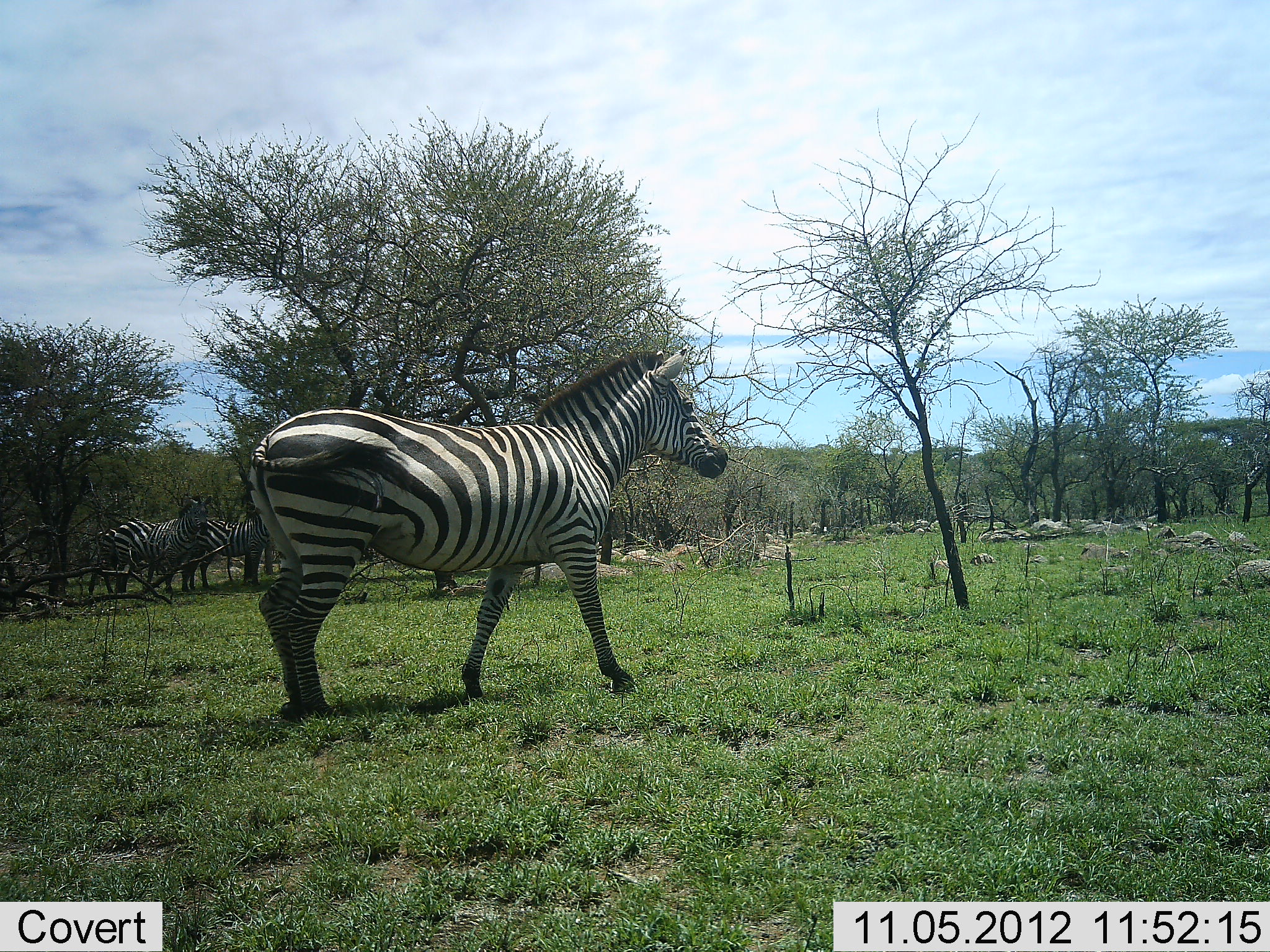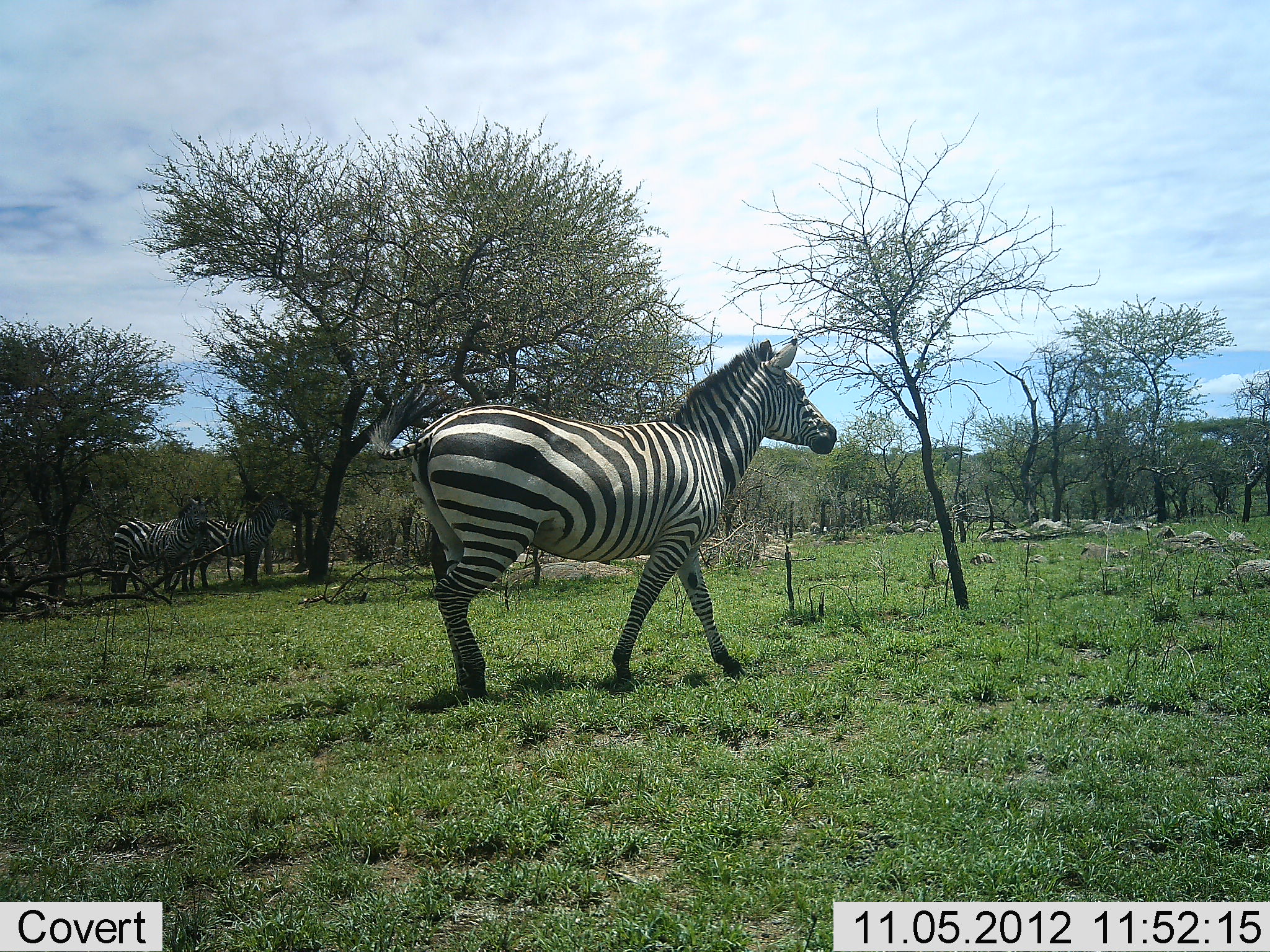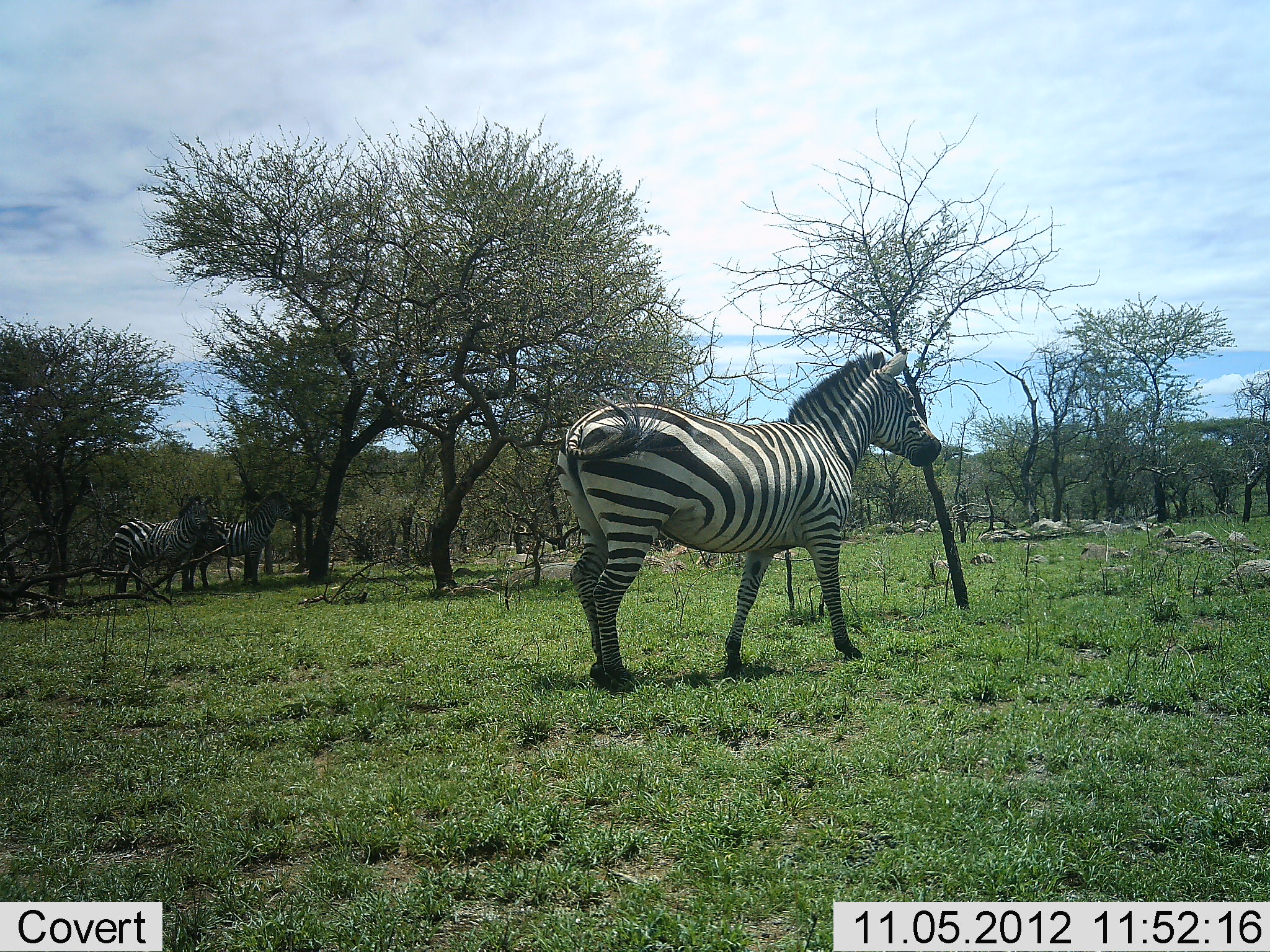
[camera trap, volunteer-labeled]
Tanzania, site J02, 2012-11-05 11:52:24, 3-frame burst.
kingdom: Animalia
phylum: Chordata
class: Mammalia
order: Perissodactyla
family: Equidae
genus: Equus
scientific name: Equus quagga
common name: plains zebra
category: zebra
Zebra (plains zebra) (Equus quagga), count 4. Behavior (volunteer vote fractions): standing 82%, resting 9%, moving 55%, interacting 0%. Young present (vote fraction): 0%. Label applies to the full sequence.